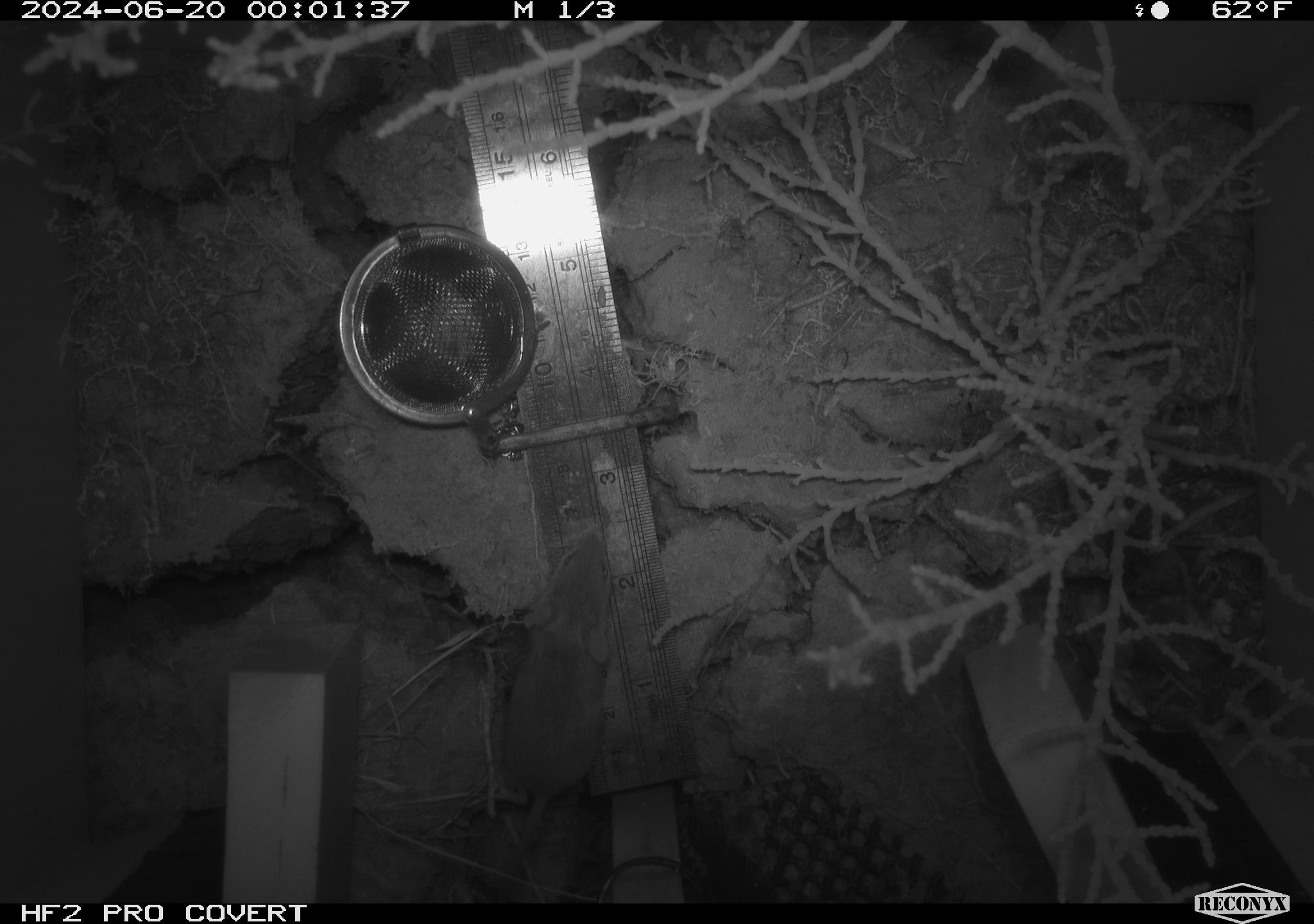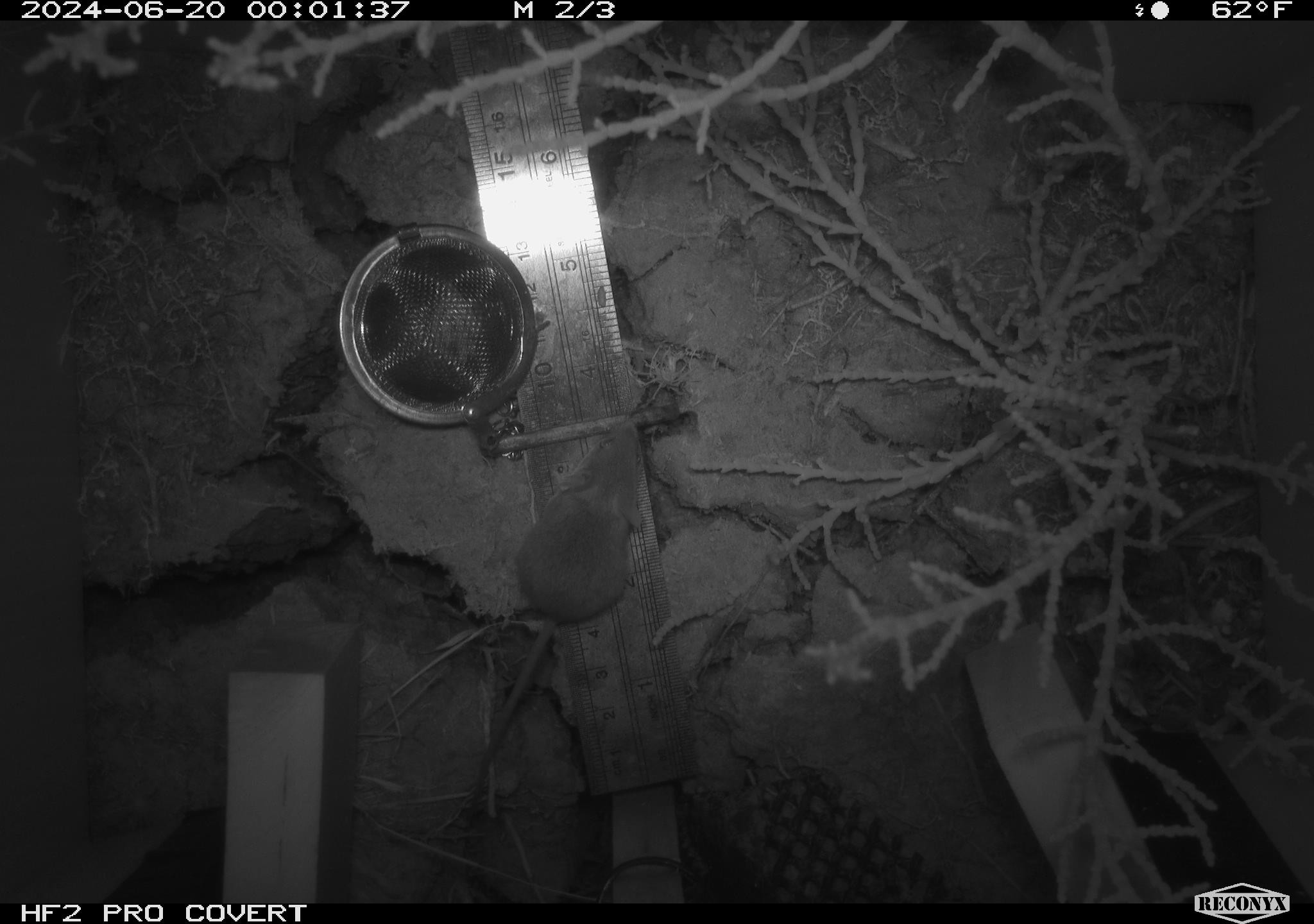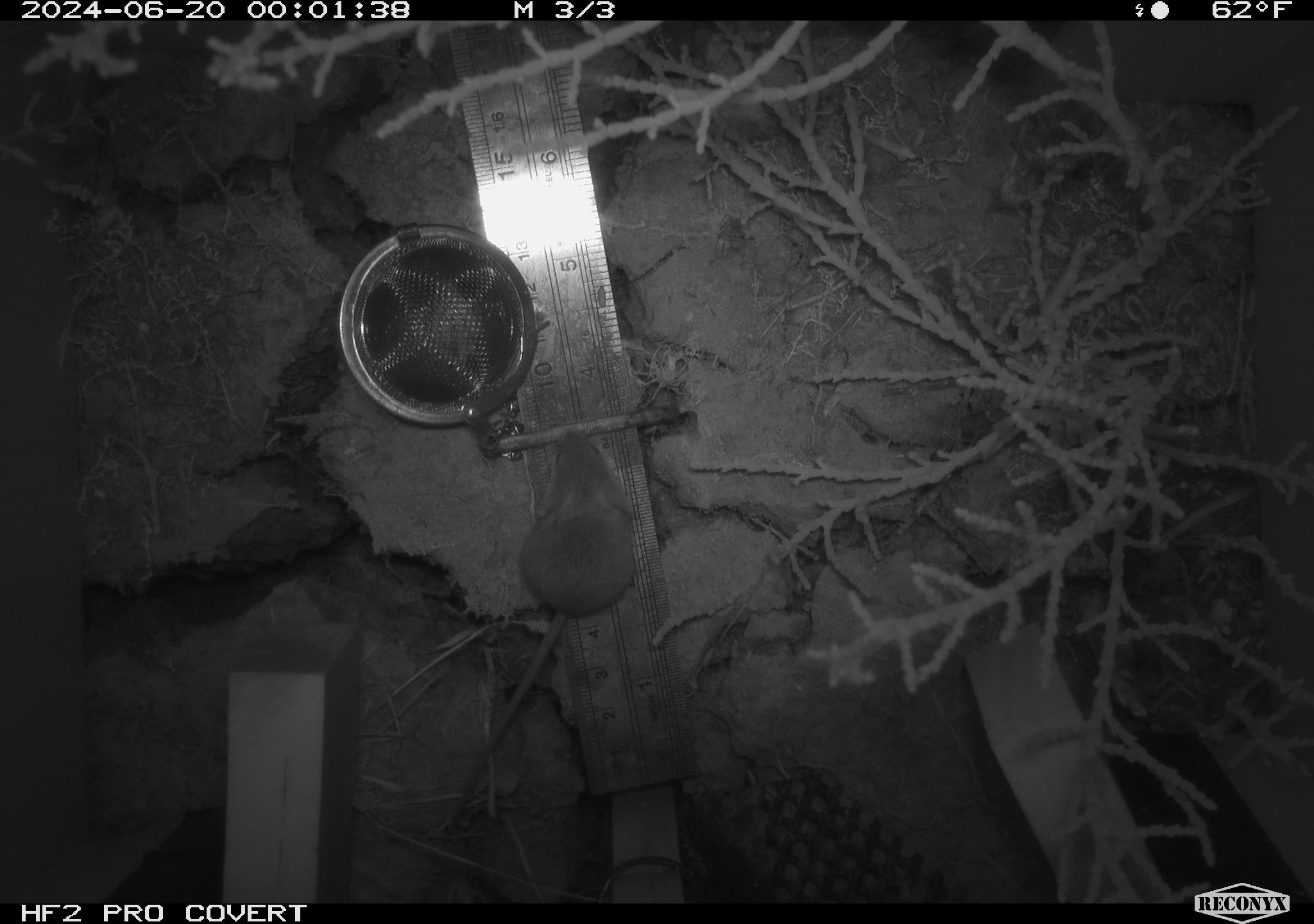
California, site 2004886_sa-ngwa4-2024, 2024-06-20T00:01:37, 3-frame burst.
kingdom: Animalia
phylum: Chordata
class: Mammalia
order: Rodentia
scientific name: Rodentia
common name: mouse species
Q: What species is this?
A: Mouse species (Rodentia).